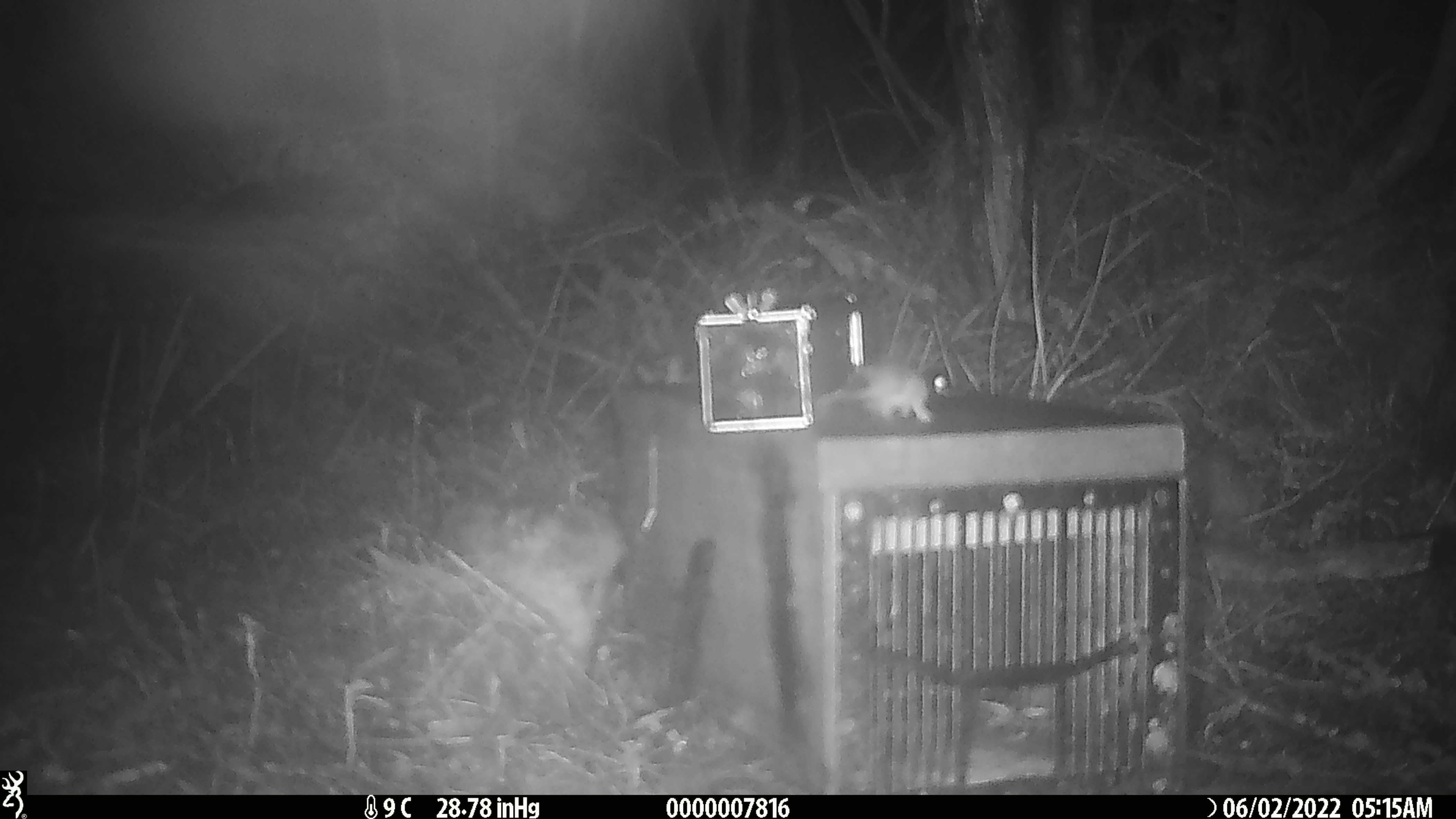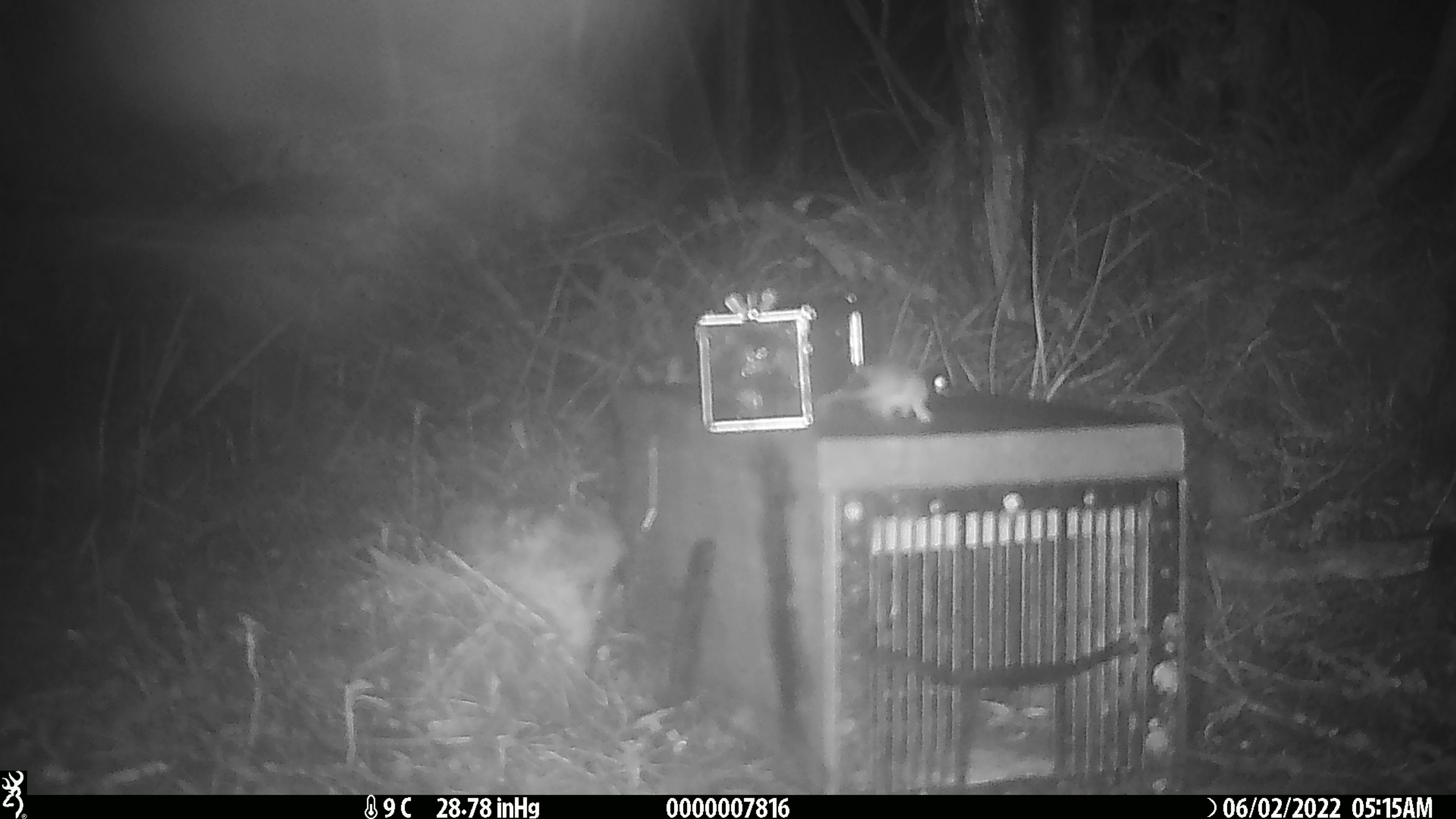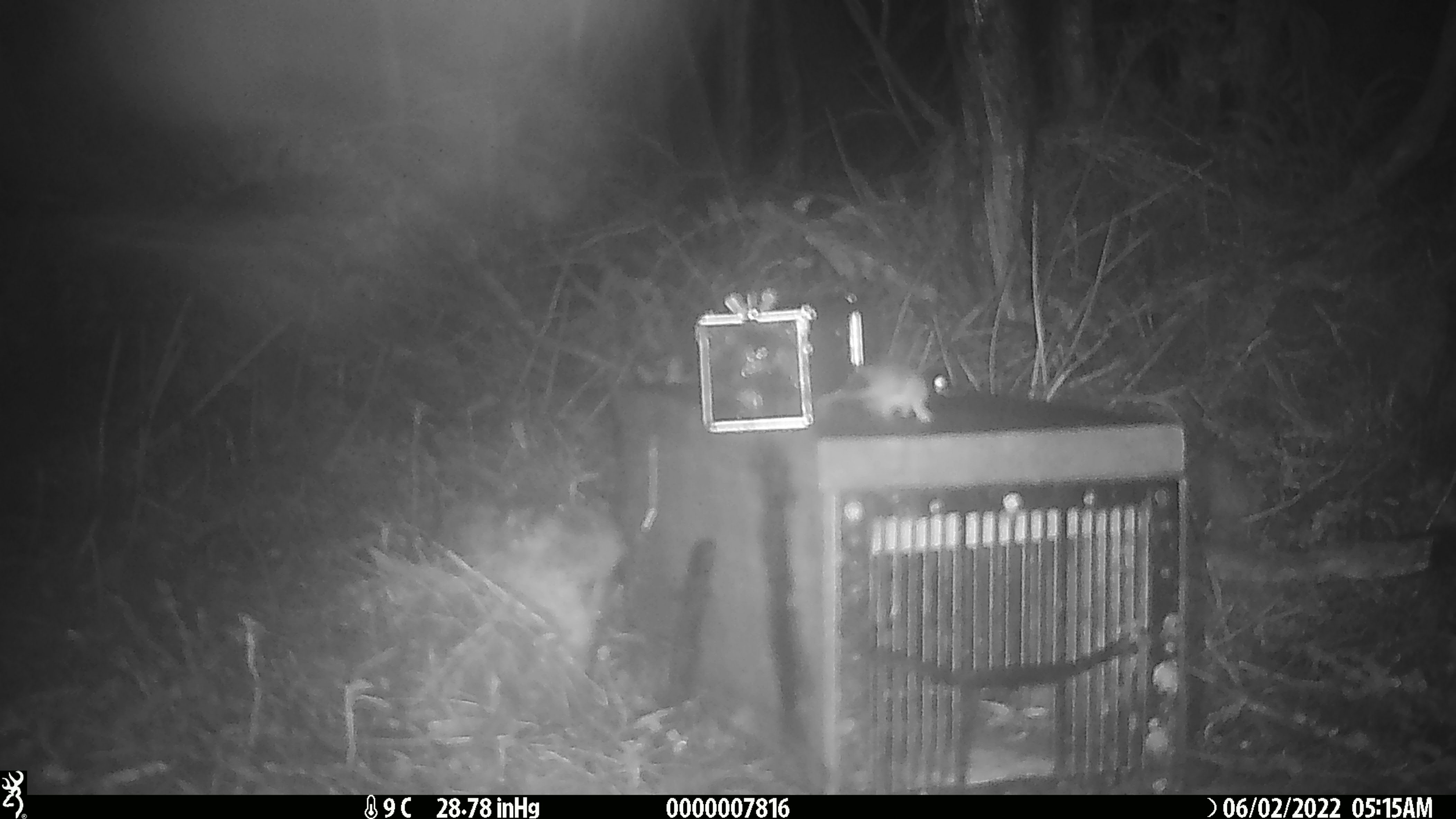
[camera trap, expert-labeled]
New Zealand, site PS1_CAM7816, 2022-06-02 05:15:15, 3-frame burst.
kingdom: Animalia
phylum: Chordata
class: Mammalia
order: Rodentia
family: Muridae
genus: Mus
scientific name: Mus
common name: mouse